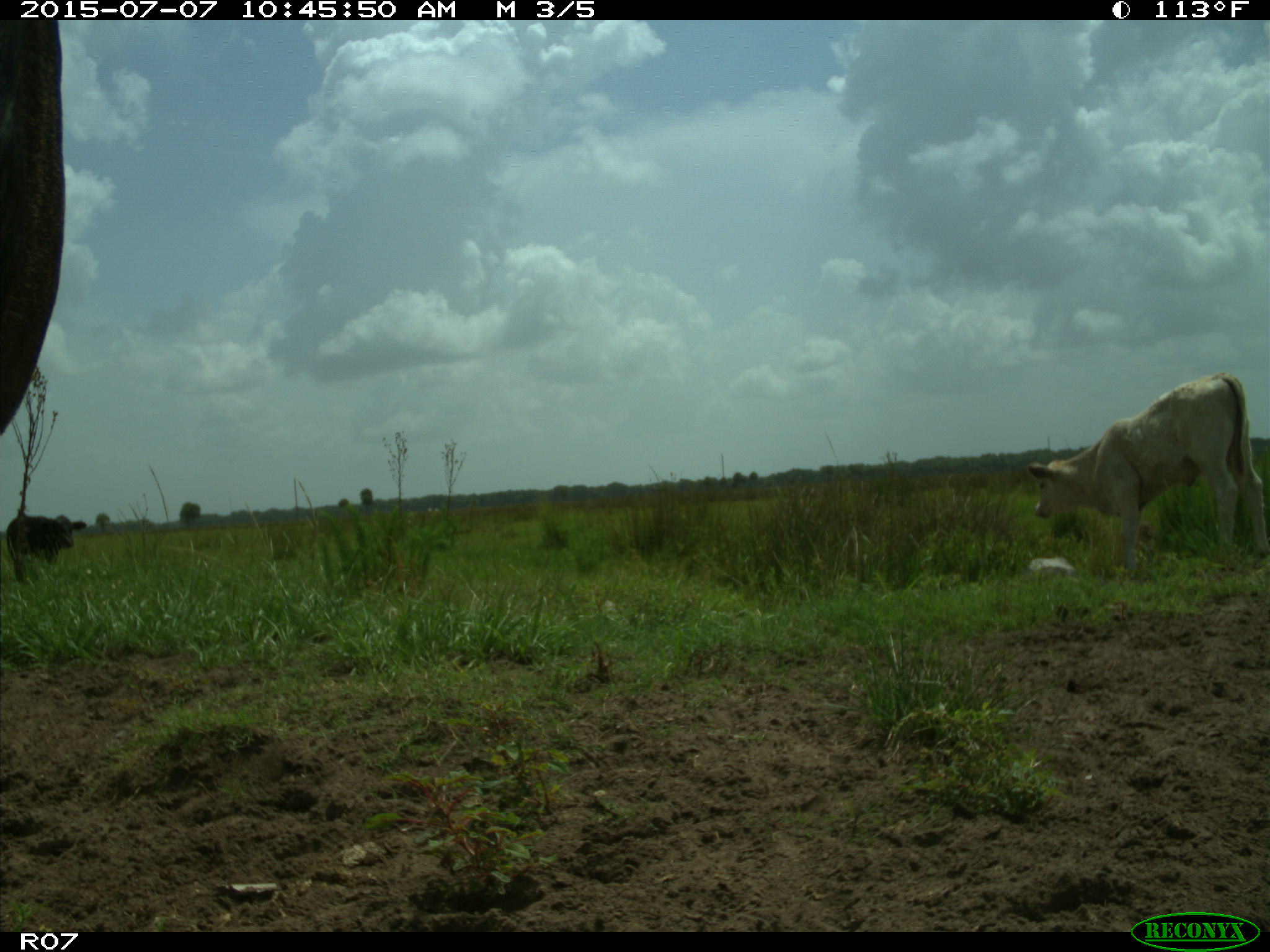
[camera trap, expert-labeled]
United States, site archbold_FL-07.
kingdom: Animalia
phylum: Chordata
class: Mammalia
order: Artiodactyla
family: Bovidae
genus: Bos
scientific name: Bos taurus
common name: domestic cow